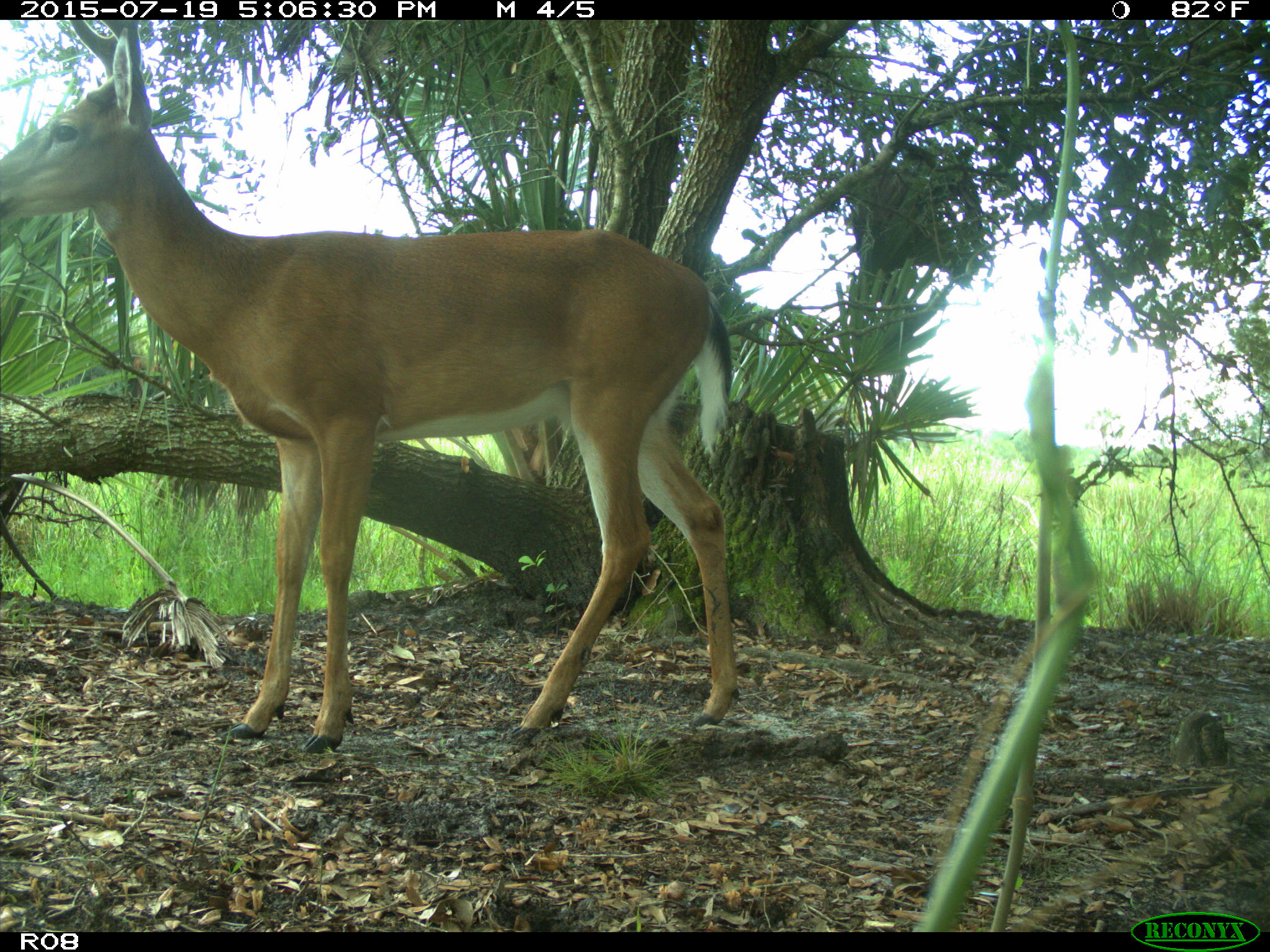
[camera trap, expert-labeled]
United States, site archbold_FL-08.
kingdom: Animalia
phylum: Chordata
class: Mammalia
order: Artiodactyla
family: Cervidae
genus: Odocoileus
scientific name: Odocoileus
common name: deer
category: unidentified deer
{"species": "unidentified deer (deer) (Odocoileus)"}